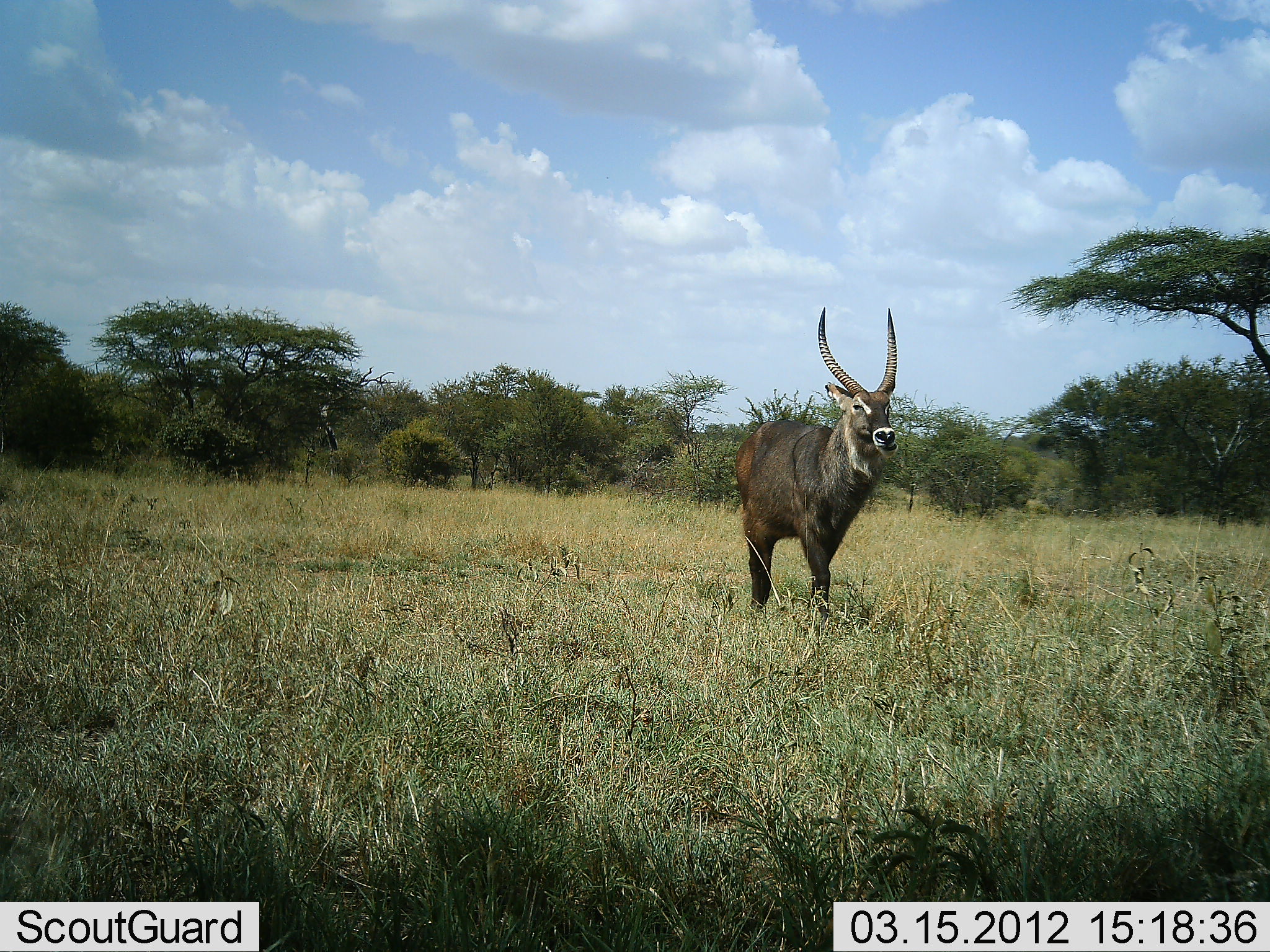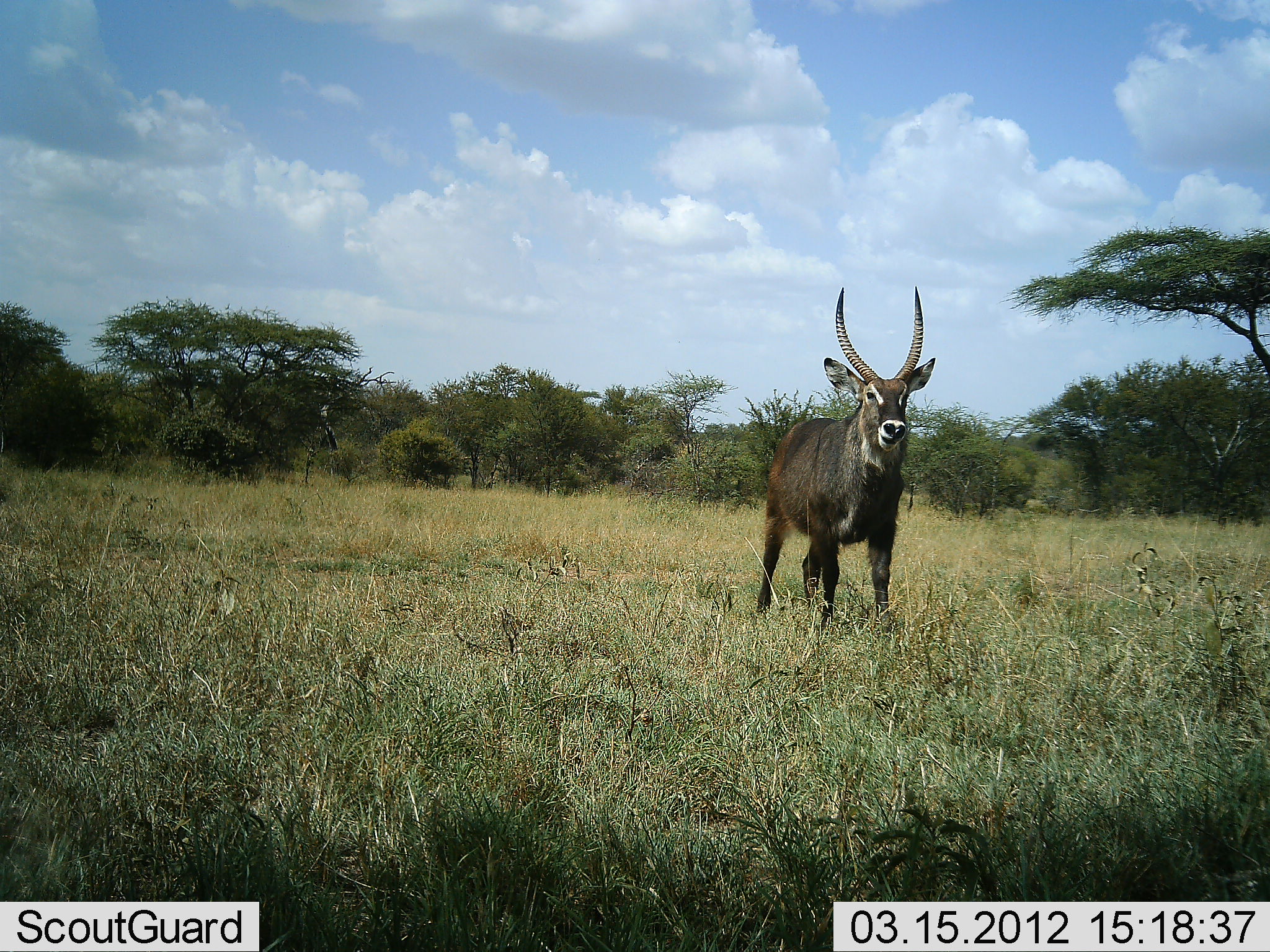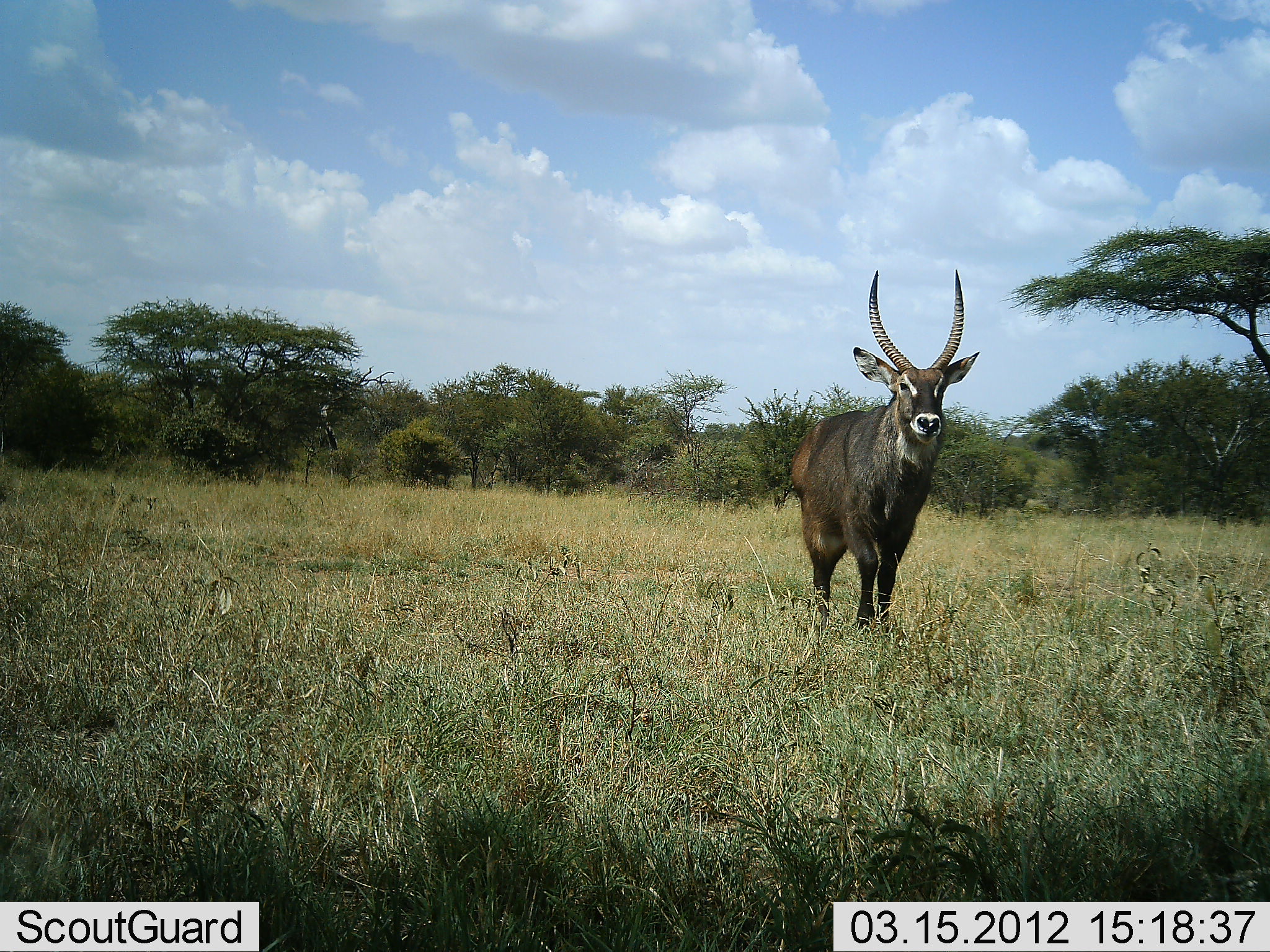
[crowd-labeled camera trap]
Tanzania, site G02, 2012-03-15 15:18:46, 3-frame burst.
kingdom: Animalia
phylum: Chordata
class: Mammalia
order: Artiodactyla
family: Bovidae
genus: Kobus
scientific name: Kobus ellipsiprymnus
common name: waterbuck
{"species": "waterbuck (Kobus ellipsiprymnus)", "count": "1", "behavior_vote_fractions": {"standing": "21%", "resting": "0%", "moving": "79%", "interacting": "0%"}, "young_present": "0%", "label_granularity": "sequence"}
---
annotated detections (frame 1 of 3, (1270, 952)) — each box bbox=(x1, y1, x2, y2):
animal: bbox=(725, 307, 907, 624)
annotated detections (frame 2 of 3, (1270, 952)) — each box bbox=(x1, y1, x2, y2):
animal: bbox=(751, 286, 941, 637)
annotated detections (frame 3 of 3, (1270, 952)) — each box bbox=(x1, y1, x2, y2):
animal: bbox=(784, 267, 983, 632)